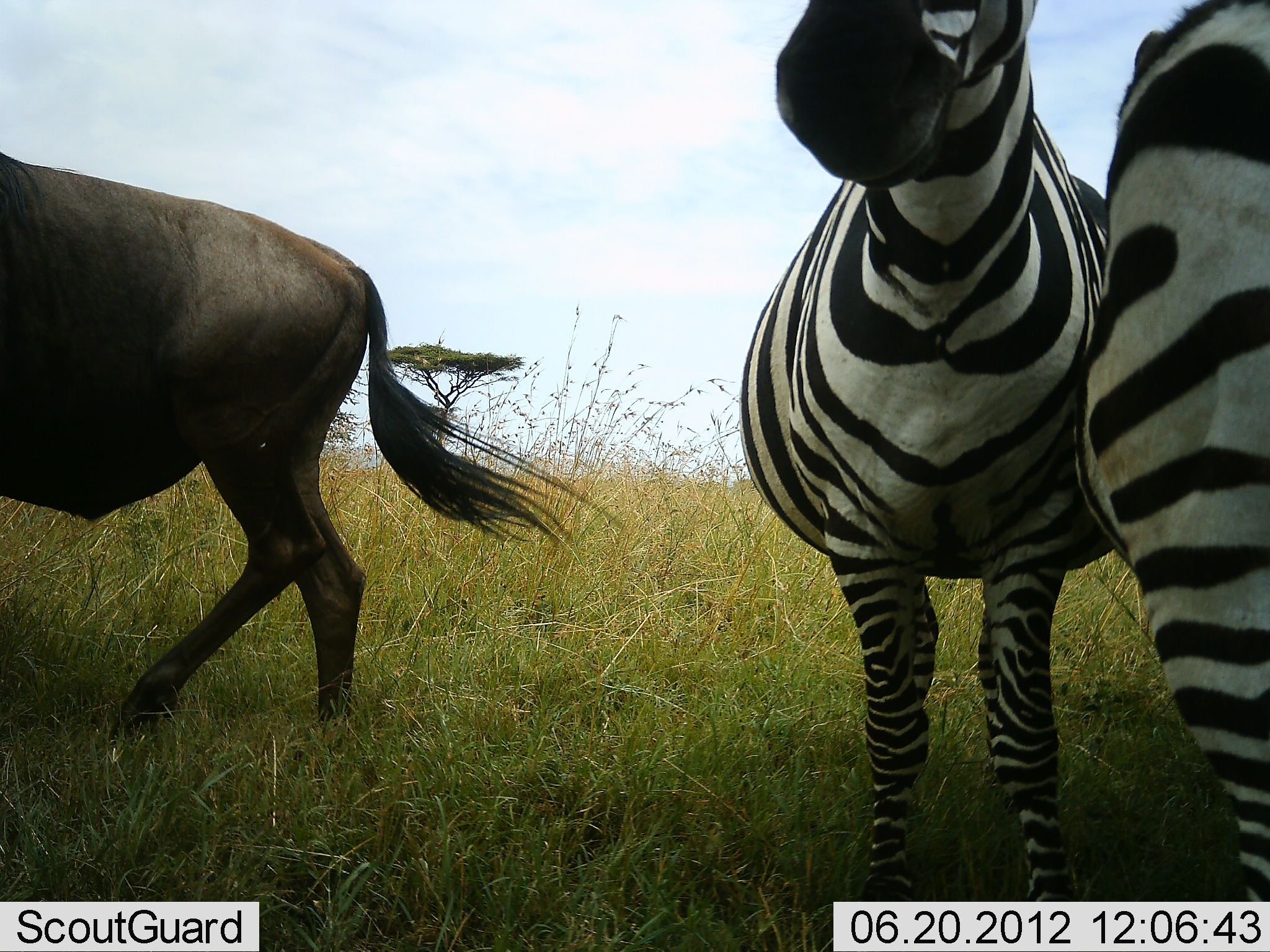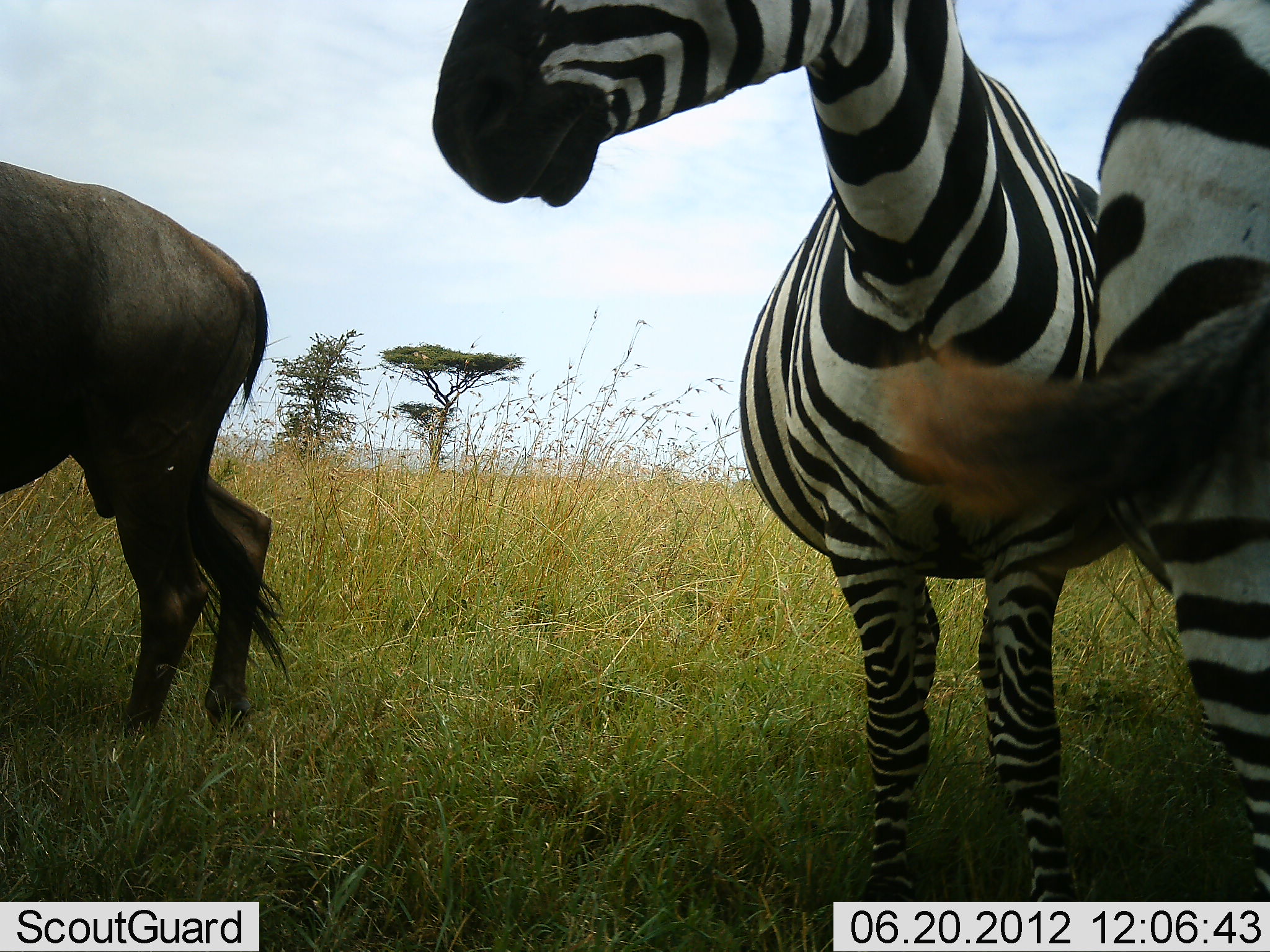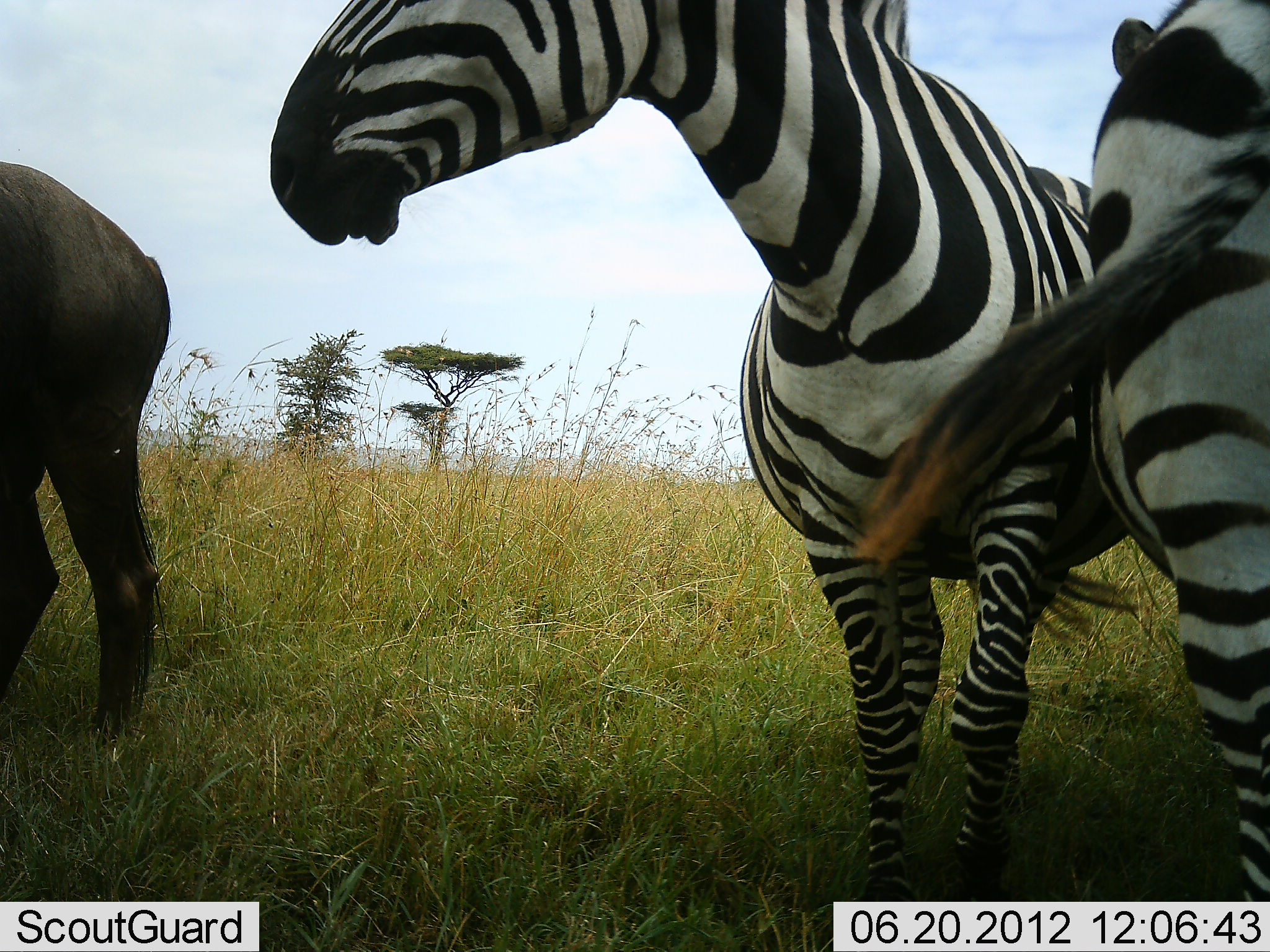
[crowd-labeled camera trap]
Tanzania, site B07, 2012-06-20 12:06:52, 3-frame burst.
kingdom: Animalia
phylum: Chordata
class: Mammalia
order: Artiodactyla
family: Bovidae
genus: Connochaetes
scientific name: Connochaetes taurinus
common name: blue wildebeest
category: wildebeest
Wildebeest (blue wildebeest) (Connochaetes taurinus), count 1. Behavior (volunteer vote fractions): standing 40%, resting 0%, moving 50%, interacting 10%. Young present (vote fraction): 0%. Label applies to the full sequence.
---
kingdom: Animalia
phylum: Chordata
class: Mammalia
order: Perissodactyla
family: Equidae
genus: Equus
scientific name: Equus quagga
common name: plains zebra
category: zebra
Zebra (plains zebra) (Equus quagga), count 2. Behavior (volunteer vote fractions): standing 80%, resting 0%, moving 0%, interacting 20%. Young present (vote fraction): 0%. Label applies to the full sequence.